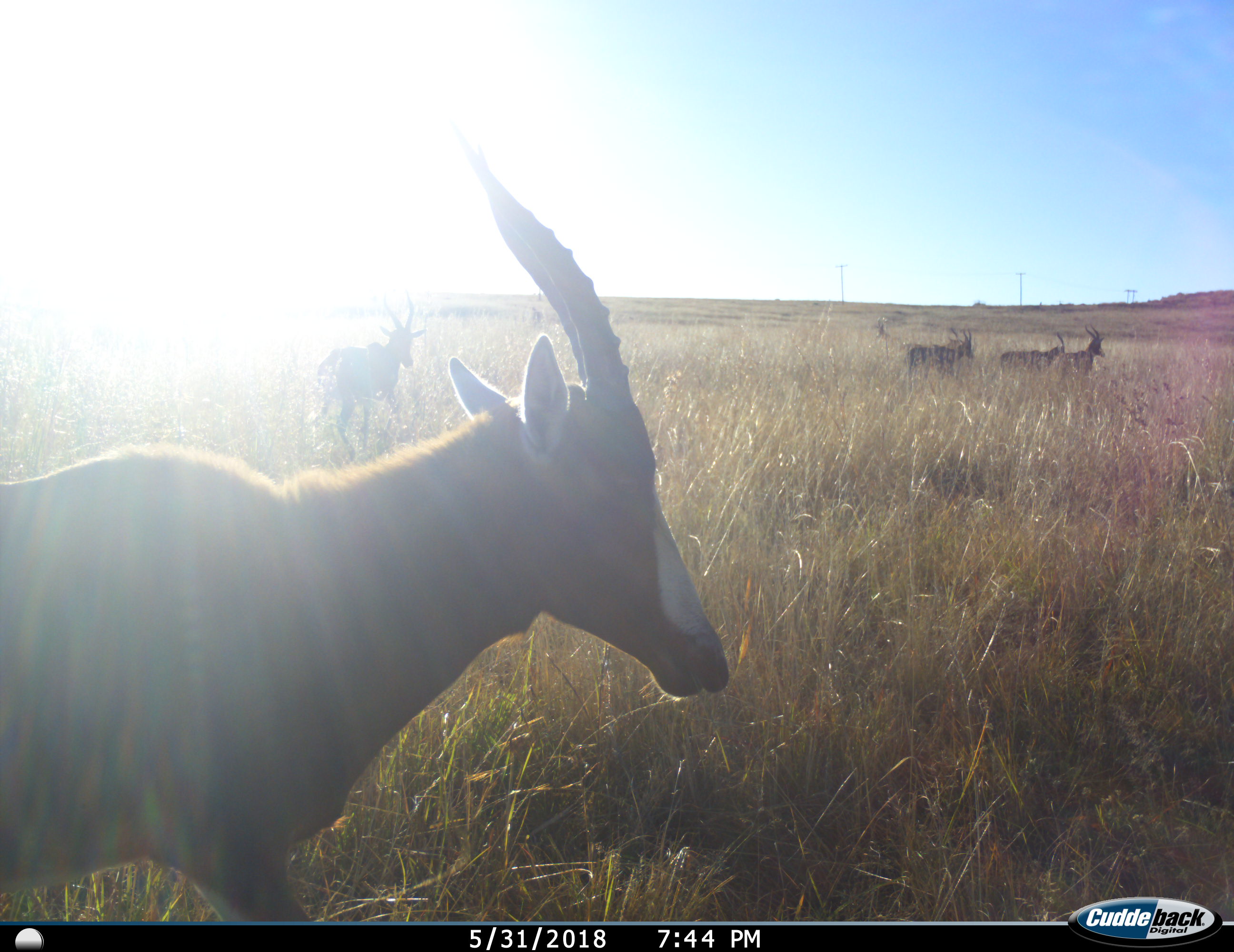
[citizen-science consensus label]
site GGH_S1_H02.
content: unidentified animal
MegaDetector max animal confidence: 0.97